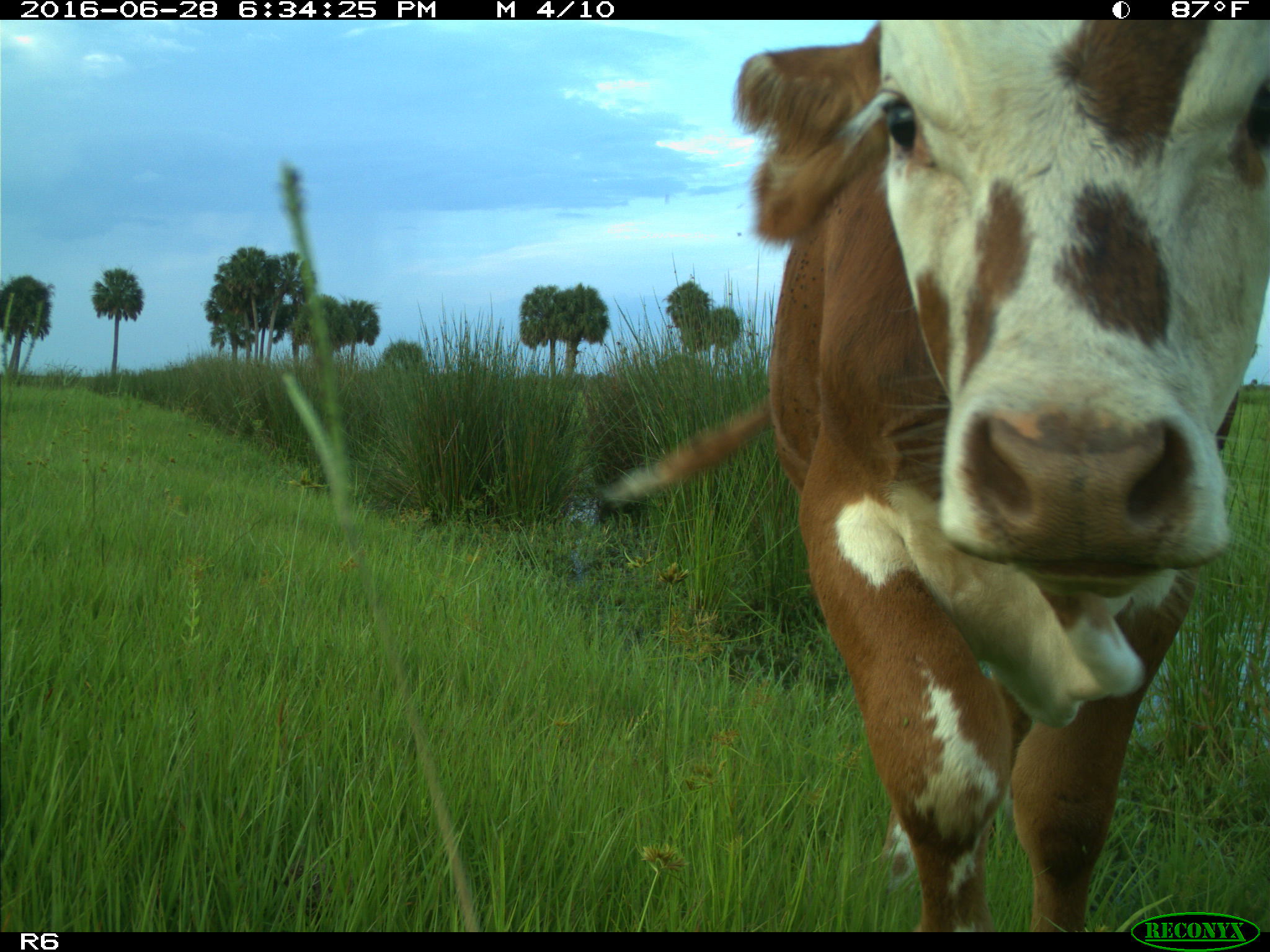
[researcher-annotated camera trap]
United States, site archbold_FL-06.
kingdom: Animalia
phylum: Chordata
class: Mammalia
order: Artiodactyla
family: Bovidae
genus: Bos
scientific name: Bos taurus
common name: domestic cow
Bos taurus (domestic cow).